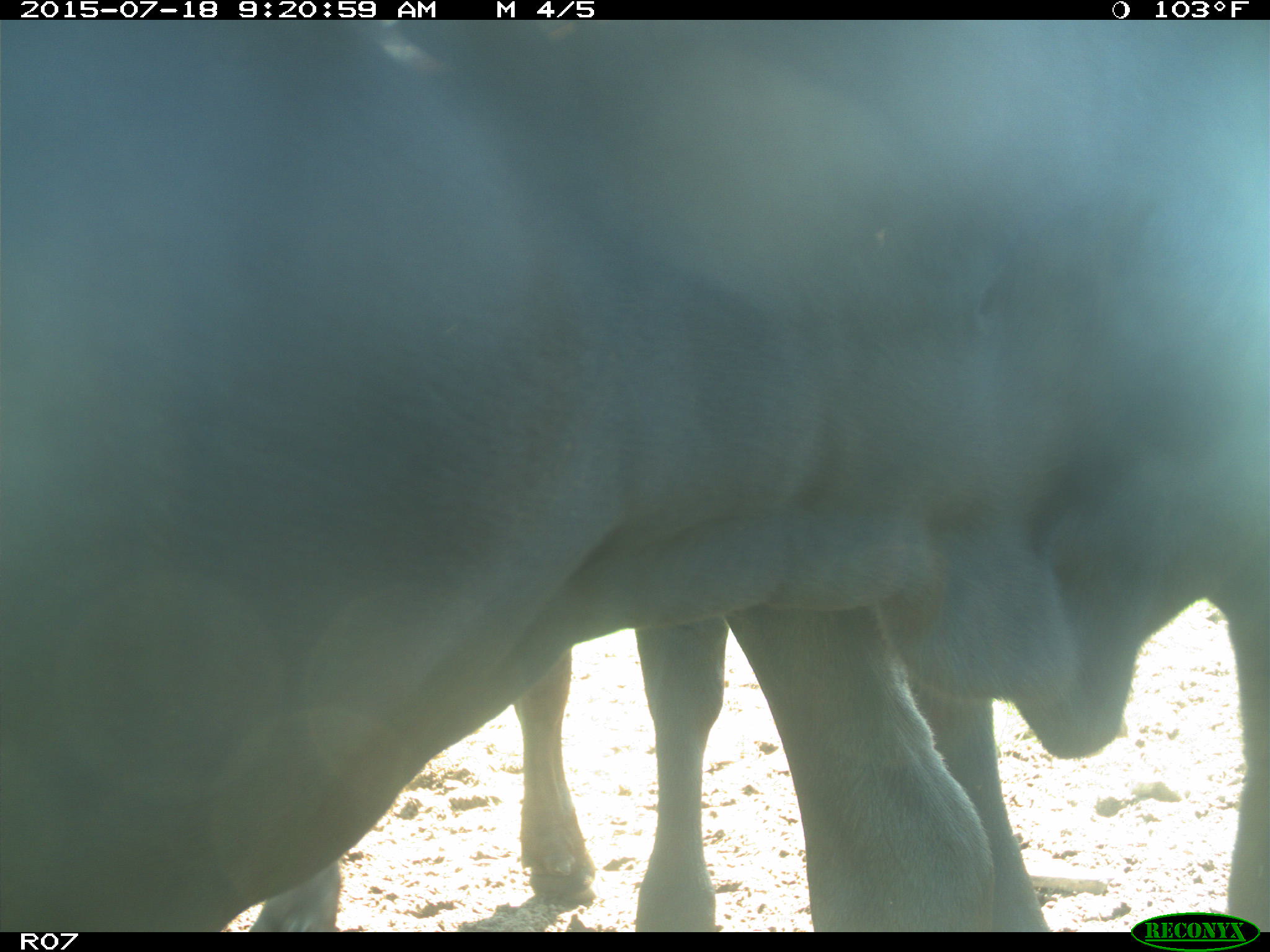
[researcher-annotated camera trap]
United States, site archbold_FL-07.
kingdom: Animalia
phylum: Chordata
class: Mammalia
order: Artiodactyla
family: Bovidae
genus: Bos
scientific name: Bos taurus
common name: domestic cow